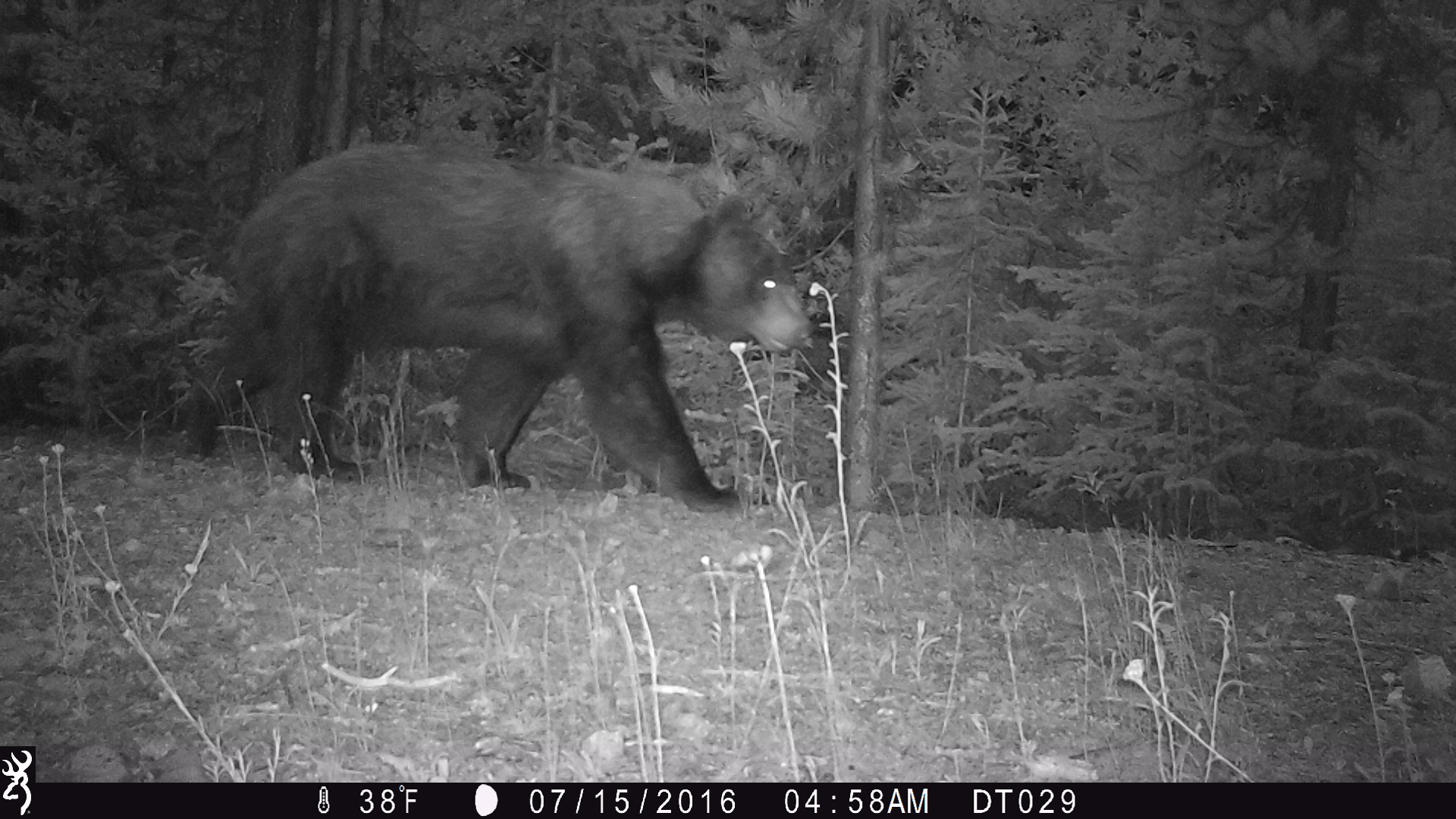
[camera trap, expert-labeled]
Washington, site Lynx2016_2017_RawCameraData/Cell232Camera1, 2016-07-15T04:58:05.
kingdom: Animalia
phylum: Chordata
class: Mammalia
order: Carnivora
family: Ursidae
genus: Ursus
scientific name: Ursus americanus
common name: american black bear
Ursus americanus (american black bear). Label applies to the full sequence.